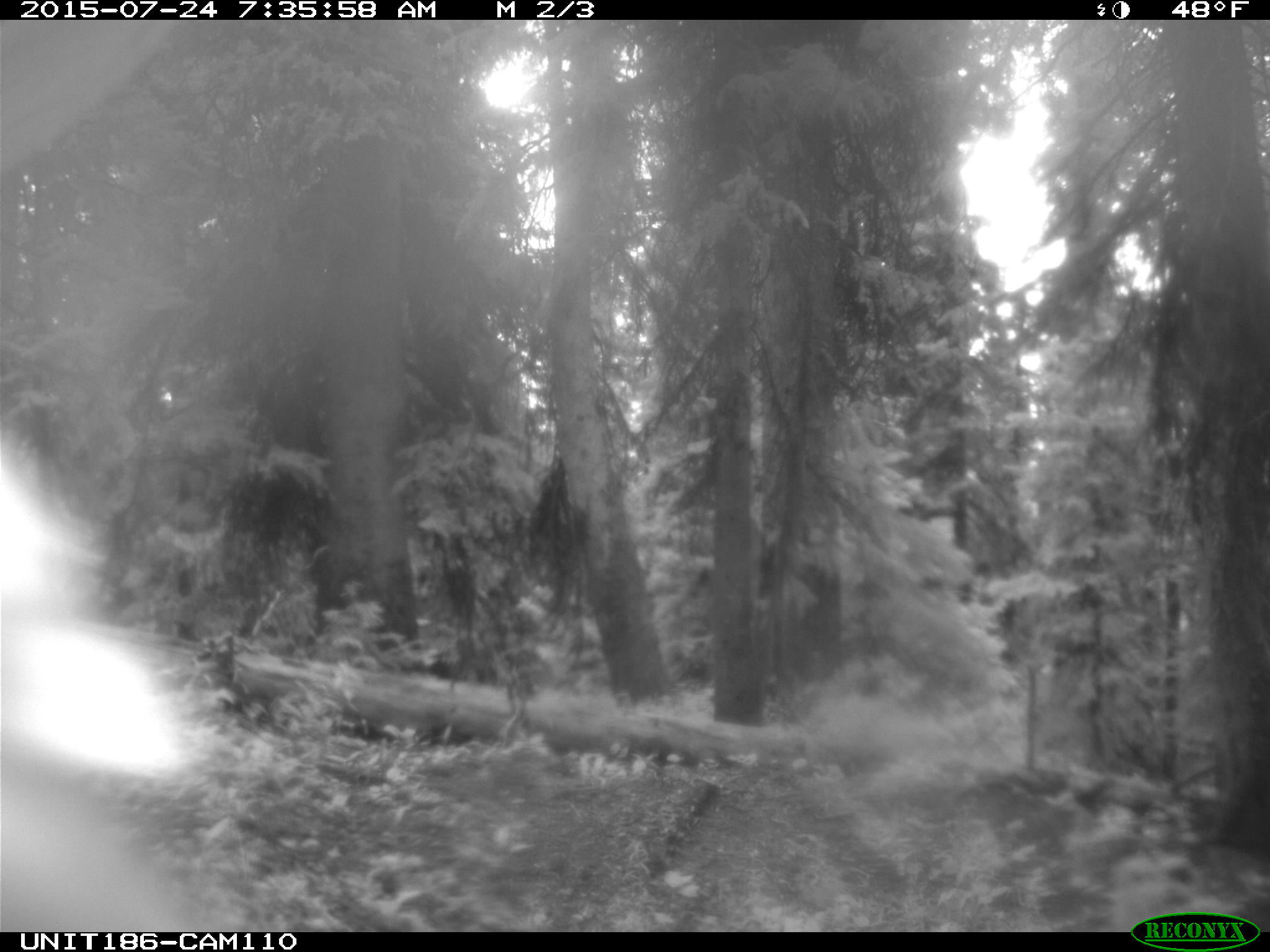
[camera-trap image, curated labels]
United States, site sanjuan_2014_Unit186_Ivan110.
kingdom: Animalia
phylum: Chordata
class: Mammalia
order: Artiodactyla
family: Cervidae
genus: Cervus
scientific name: Cervus elaphus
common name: red deer